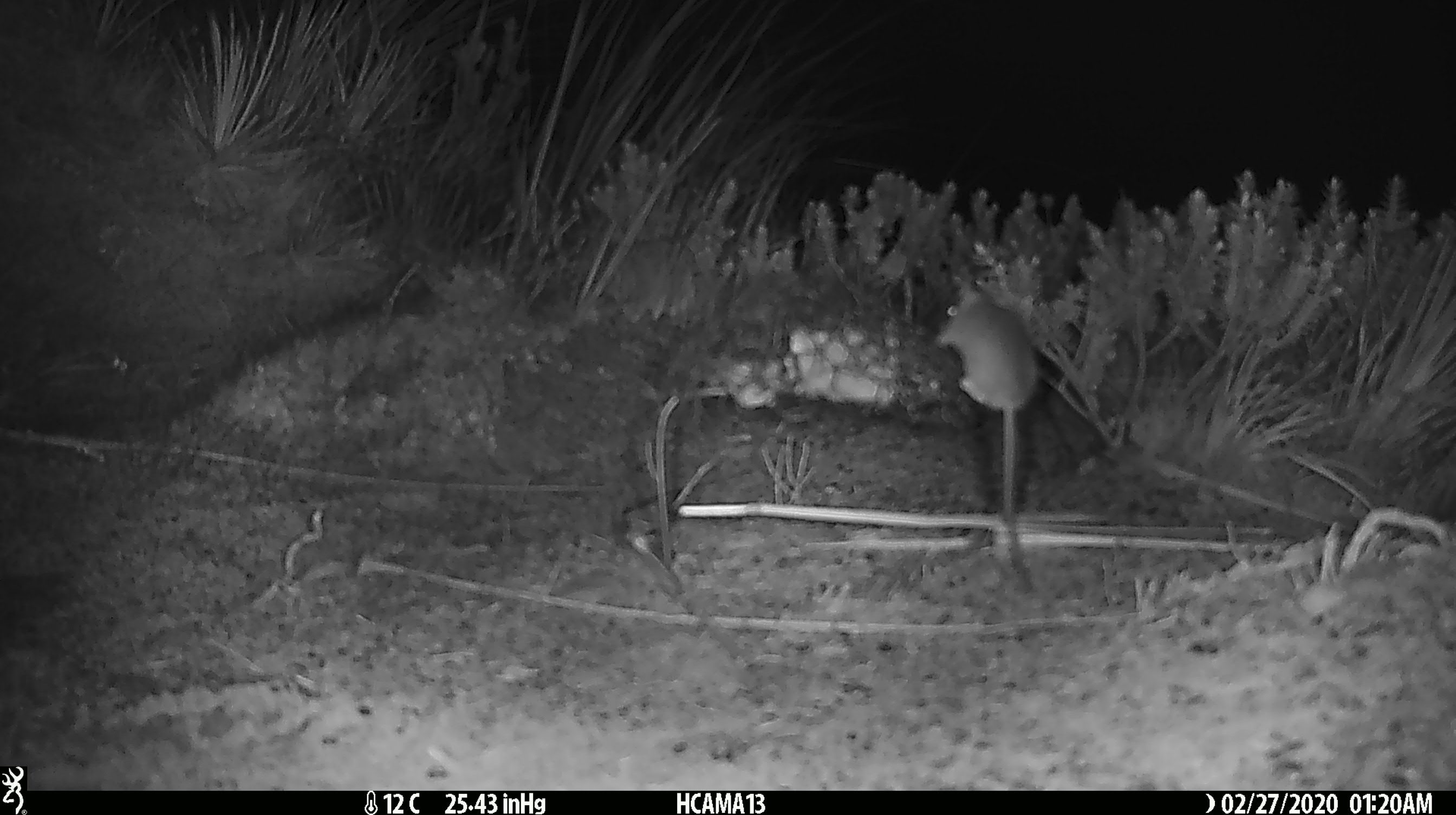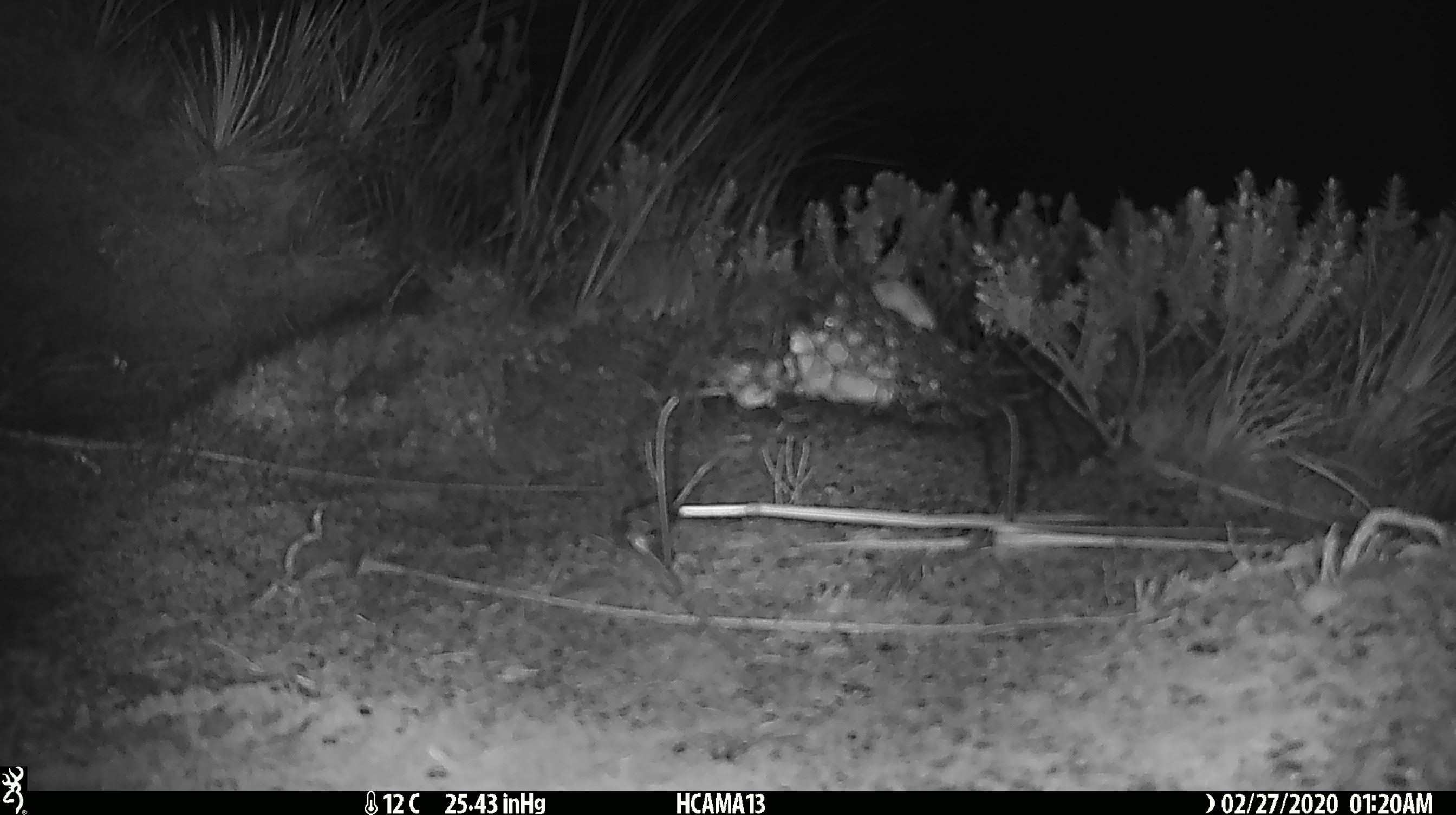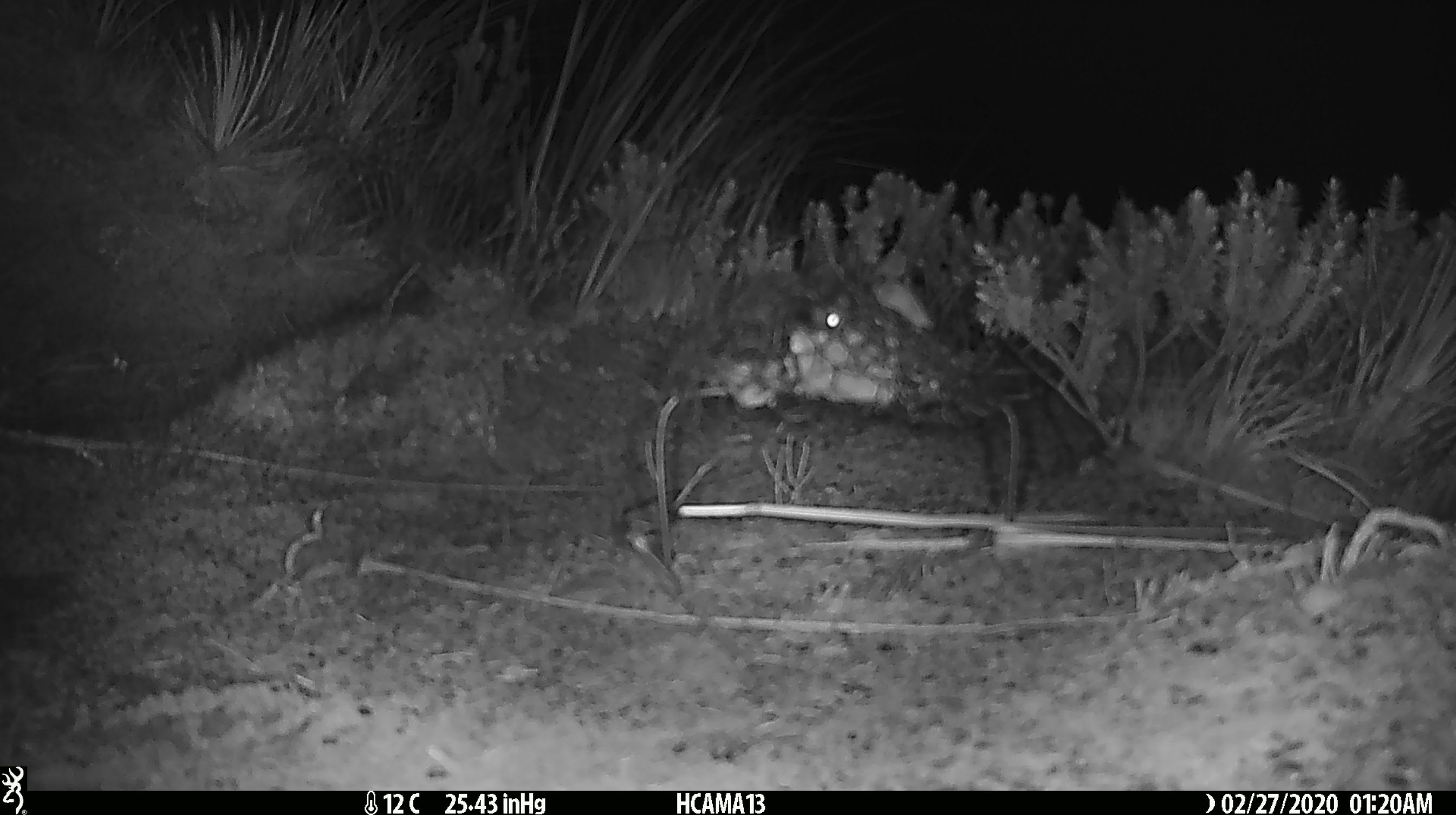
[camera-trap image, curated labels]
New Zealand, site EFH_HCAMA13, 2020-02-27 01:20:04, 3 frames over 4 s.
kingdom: Animalia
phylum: Chordata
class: Mammalia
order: Rodentia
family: Muridae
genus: Mus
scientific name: Mus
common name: mouse